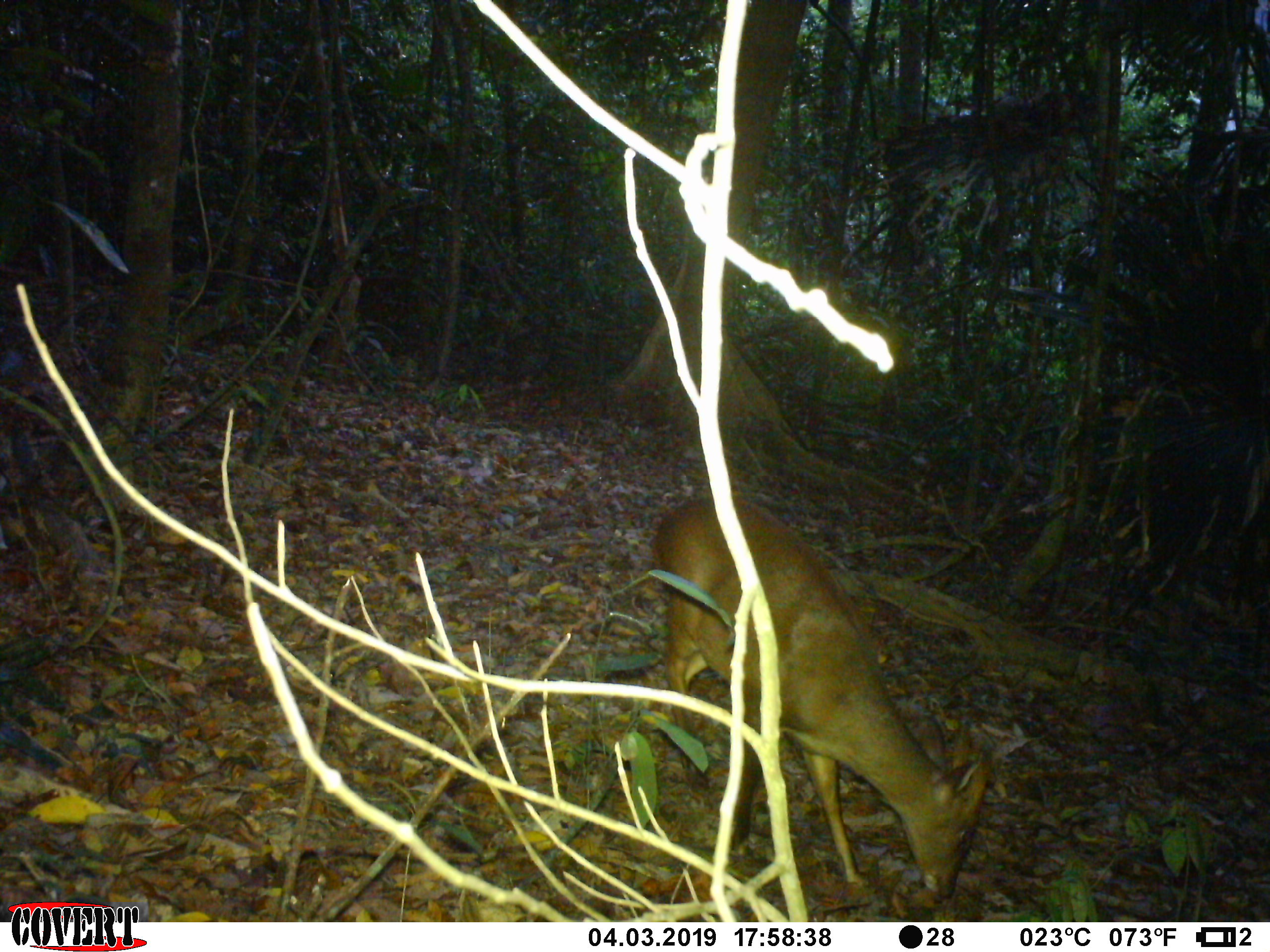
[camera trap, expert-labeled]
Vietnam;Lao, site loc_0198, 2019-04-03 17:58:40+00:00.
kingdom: Animalia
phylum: Chordata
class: Mammalia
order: Artiodactyla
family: Cervidae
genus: Muntiacus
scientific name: Muntiacus vuquangensis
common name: large-antlered muntjac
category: large antlered muntjac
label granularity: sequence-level